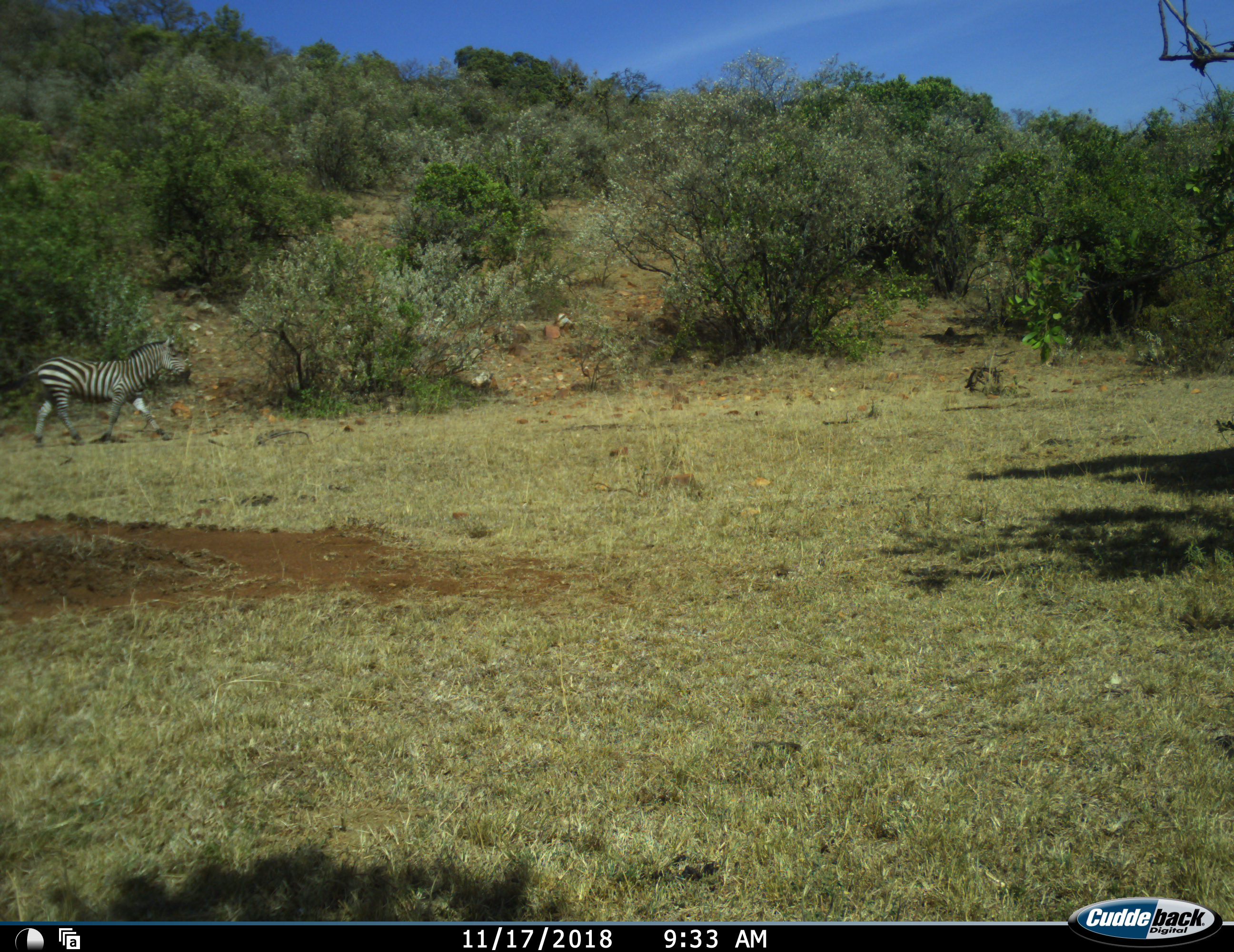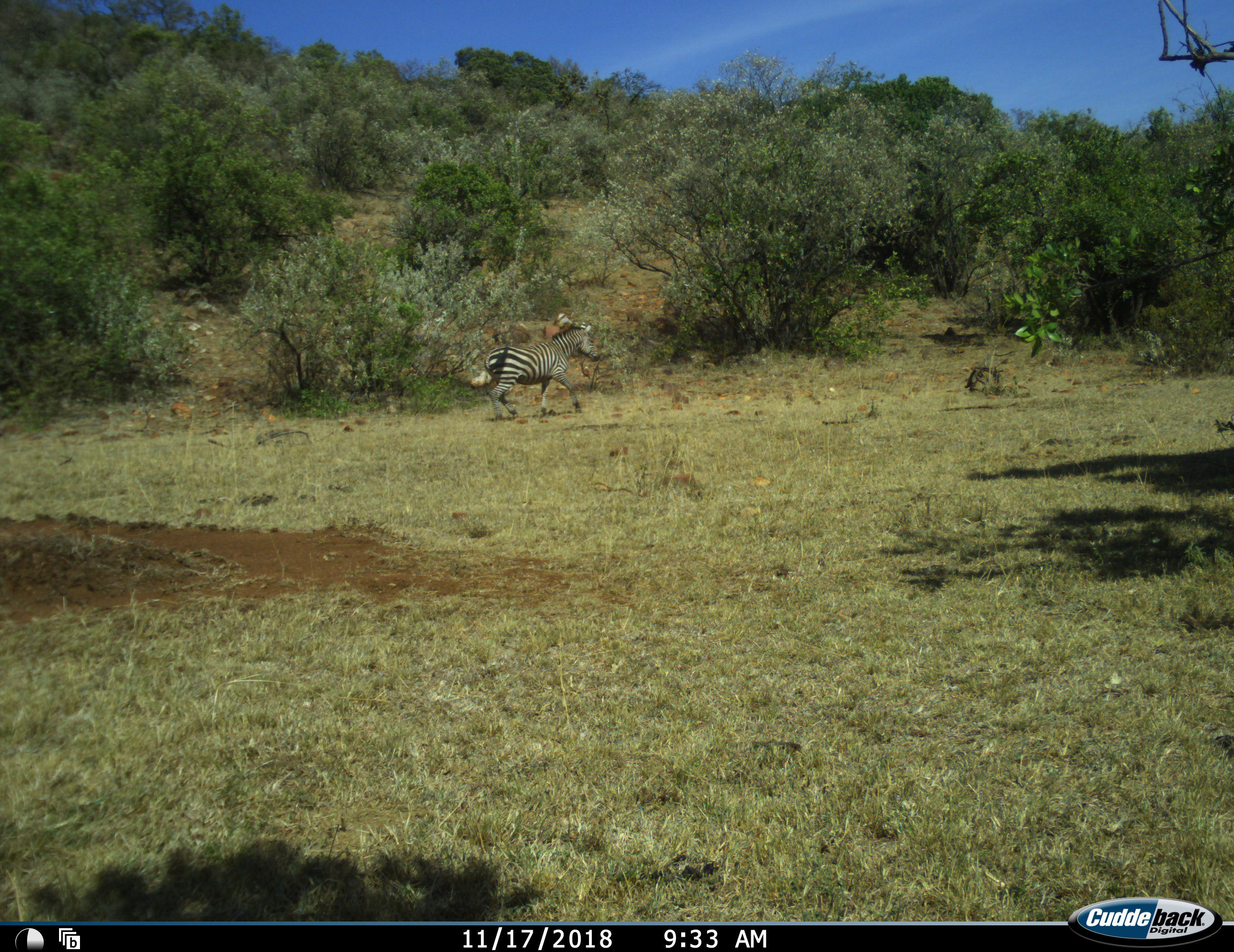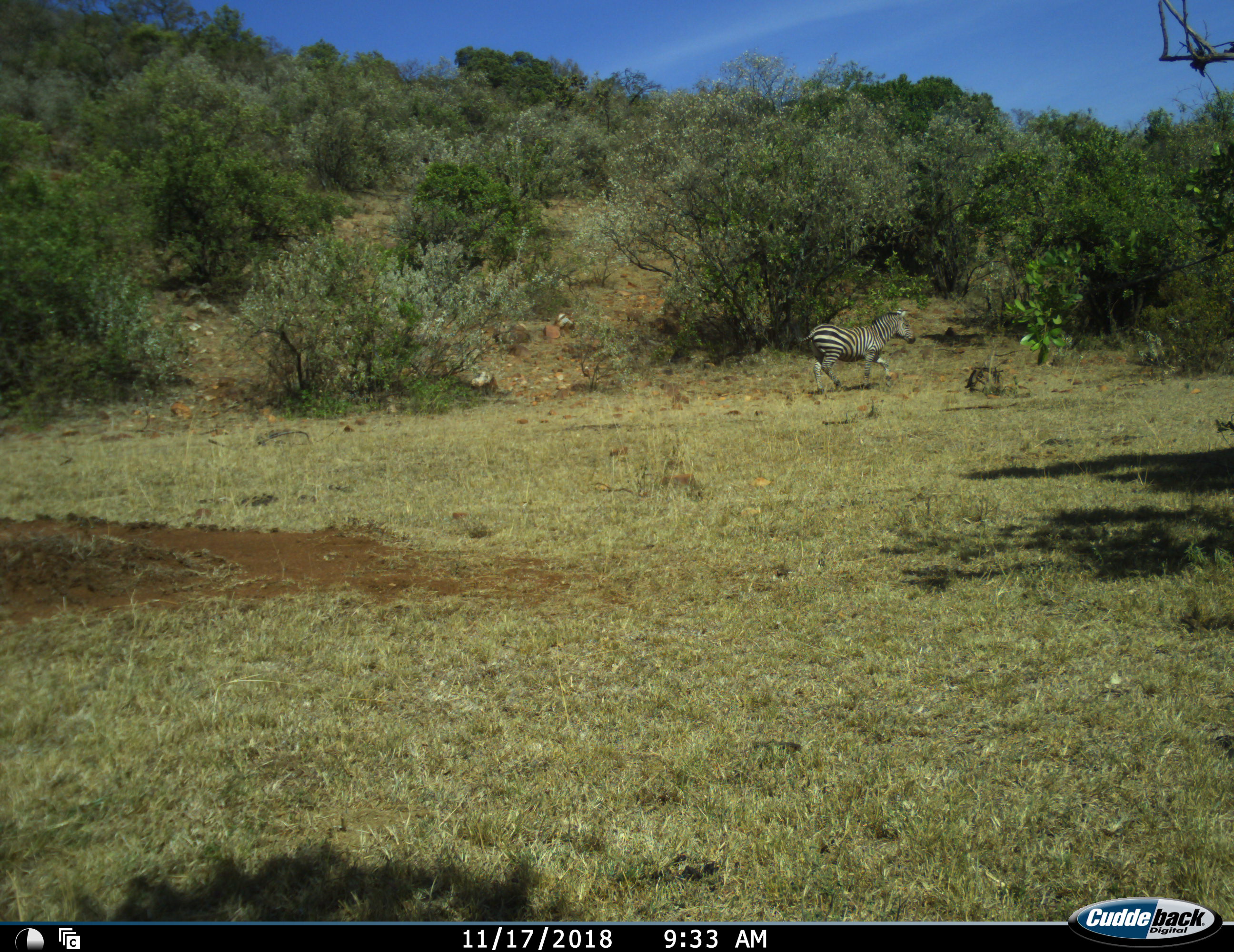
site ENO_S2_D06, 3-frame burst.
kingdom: Animalia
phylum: Chordata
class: Mammalia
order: Perissodactyla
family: Equidae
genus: Equus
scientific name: Equus quagga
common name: plains zebra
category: zebraplains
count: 1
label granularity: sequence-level